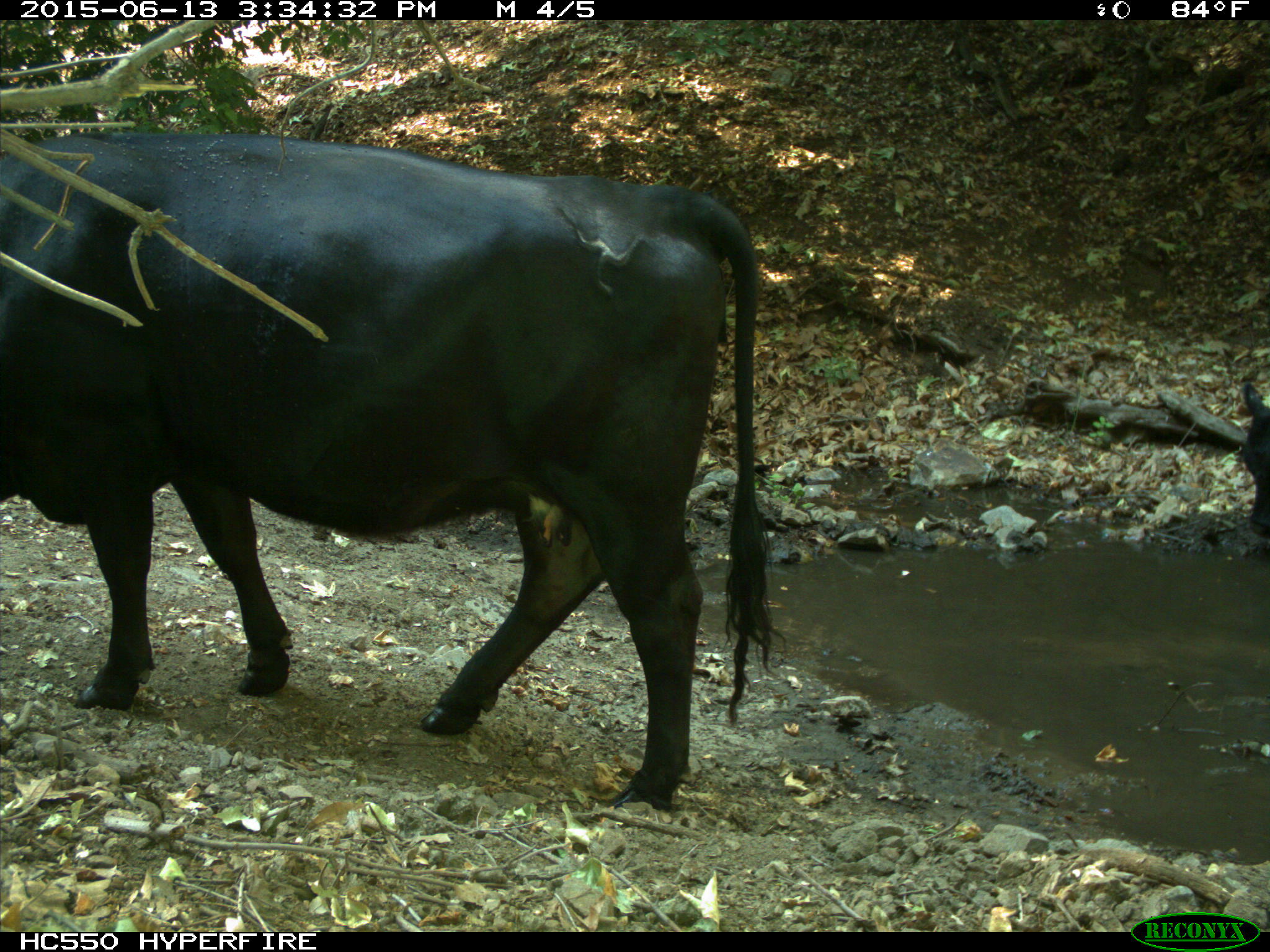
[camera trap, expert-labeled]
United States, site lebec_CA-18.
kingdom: Animalia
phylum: Chordata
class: Mammalia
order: Artiodactyla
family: Bovidae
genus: Bos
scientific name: Bos taurus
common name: domestic cow